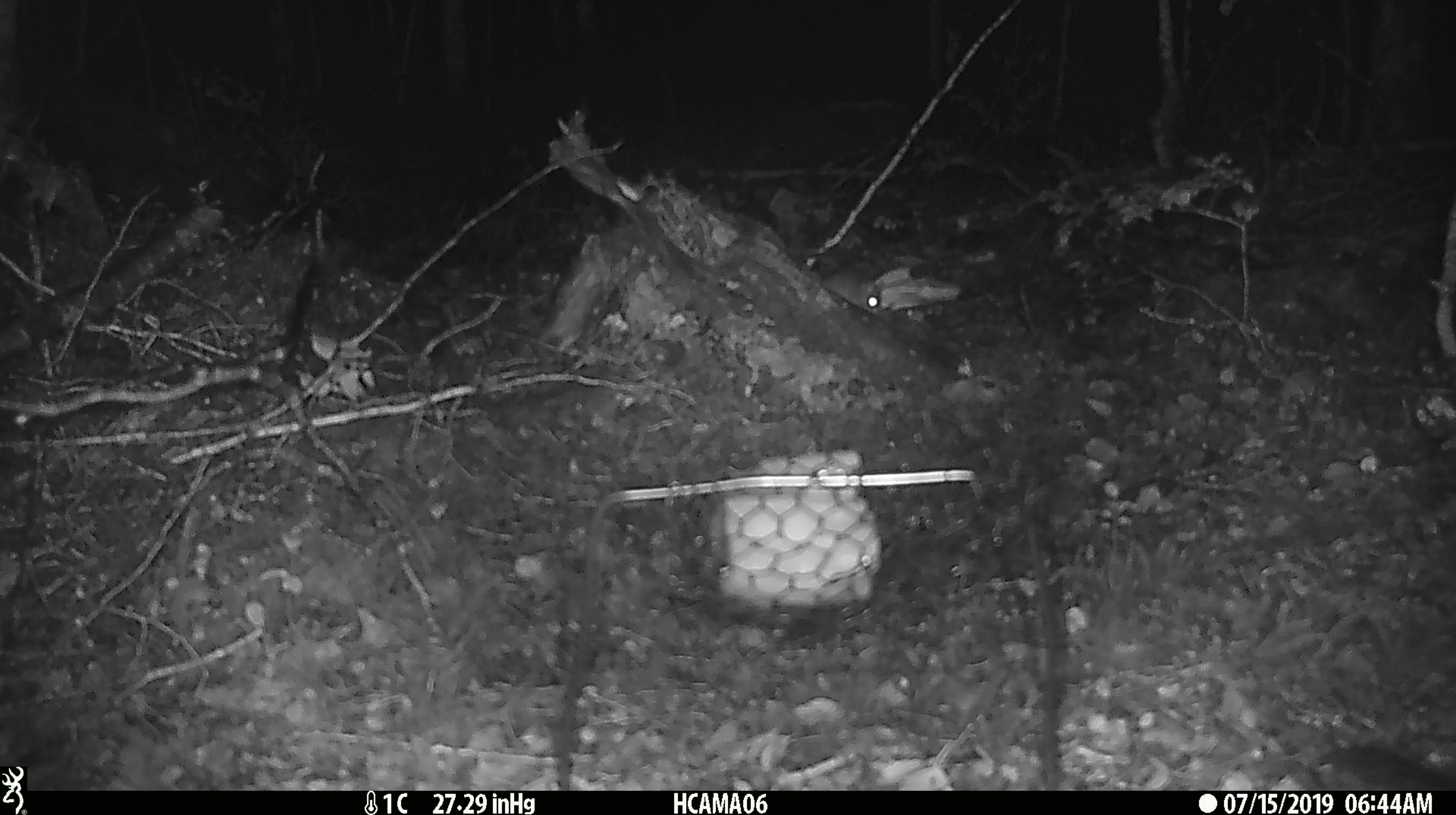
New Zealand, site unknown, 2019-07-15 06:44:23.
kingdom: Animalia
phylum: Chordata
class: Mammalia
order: Rodentia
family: Muridae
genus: Mus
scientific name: Mus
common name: mouse